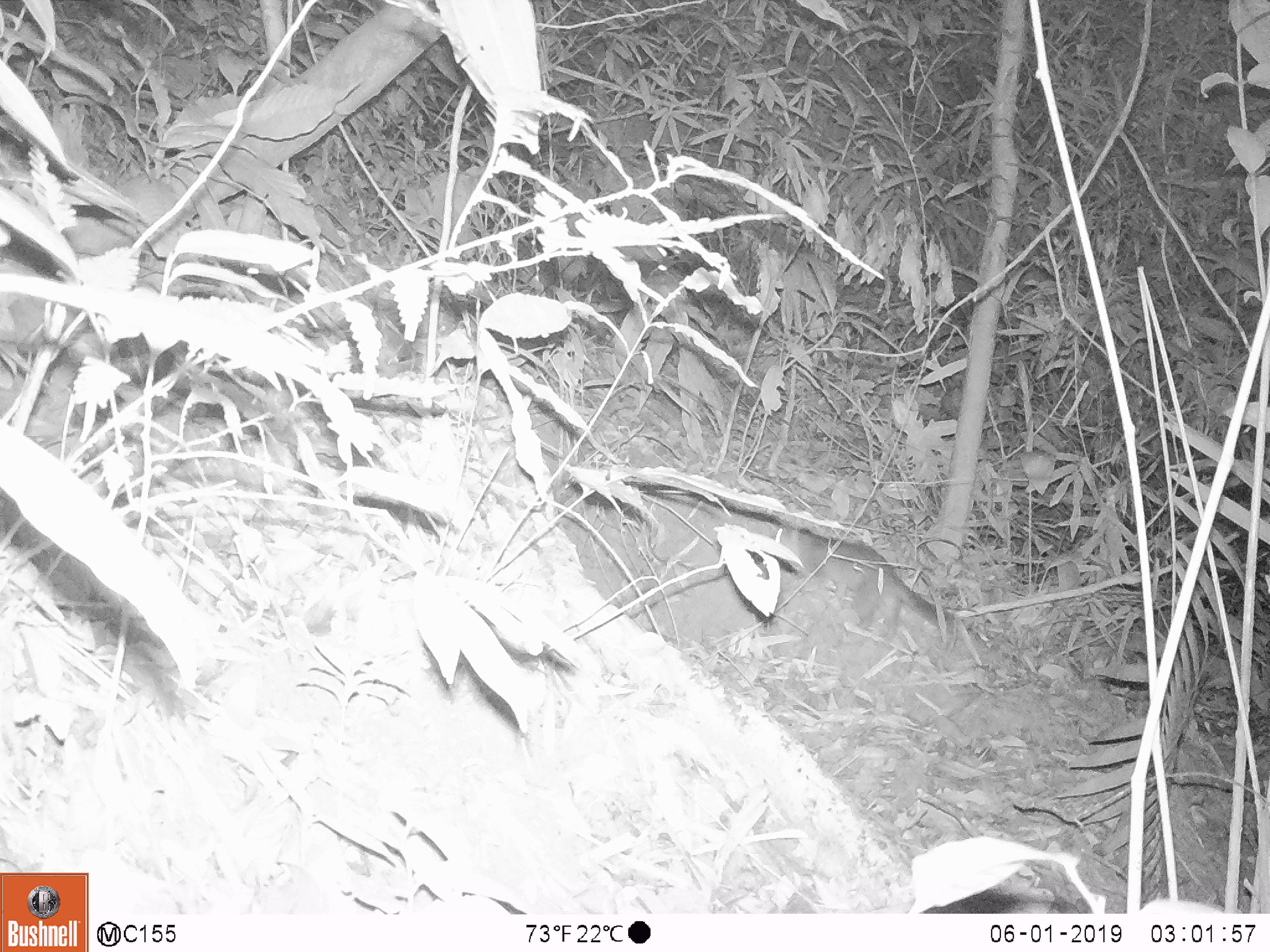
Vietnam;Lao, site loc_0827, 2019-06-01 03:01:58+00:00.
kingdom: Animalia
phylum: Chordata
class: Mammalia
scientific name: Mammalia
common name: mammal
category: unidentified mammal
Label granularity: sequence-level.